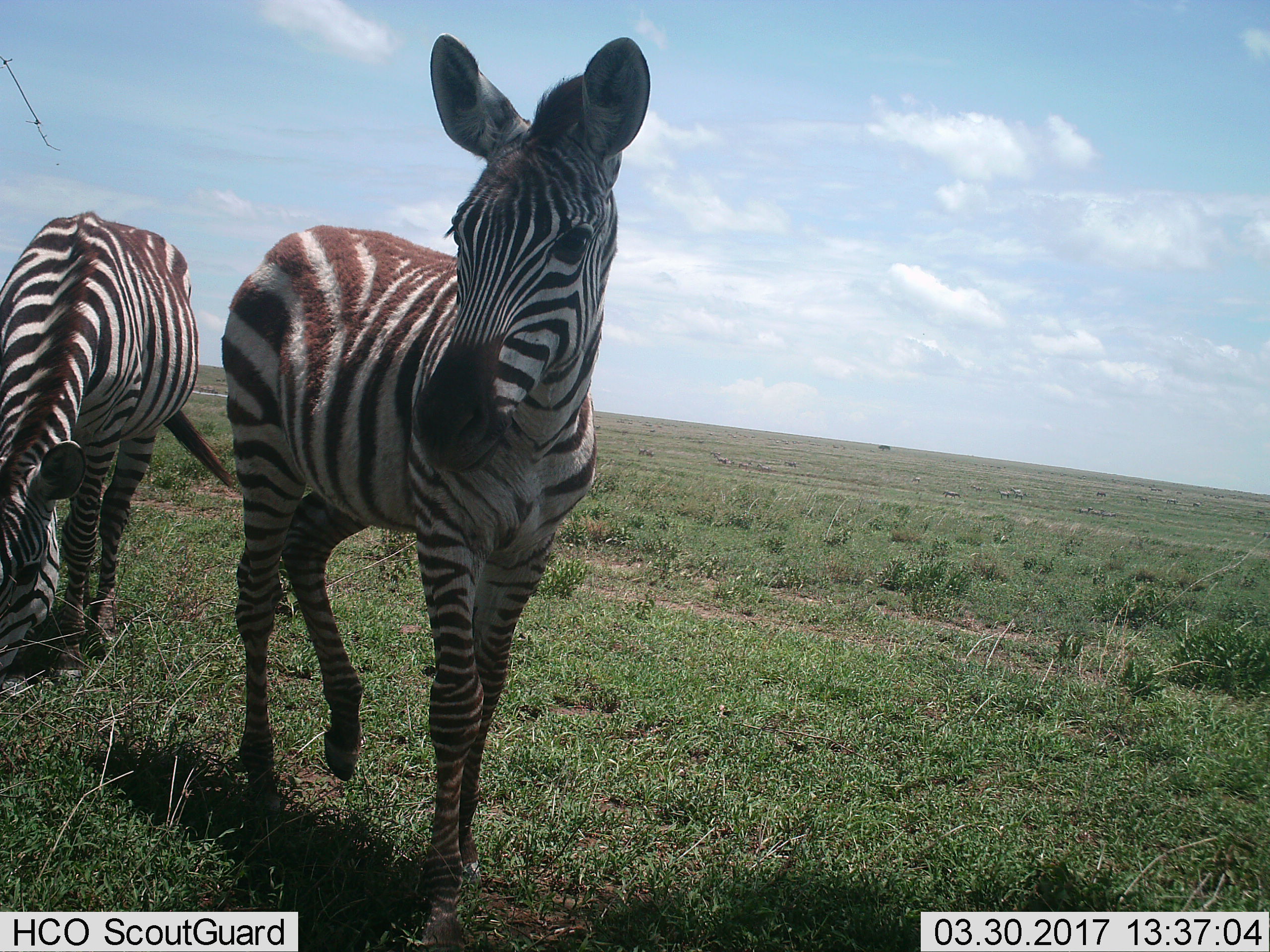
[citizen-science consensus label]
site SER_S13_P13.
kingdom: Animalia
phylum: Chordata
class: Mammalia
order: Perissodactyla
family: Equidae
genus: Equus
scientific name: Equus quagga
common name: plains zebra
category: zebraplains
Zebraplains (plains zebra) (Equus quagga), count 2. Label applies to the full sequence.